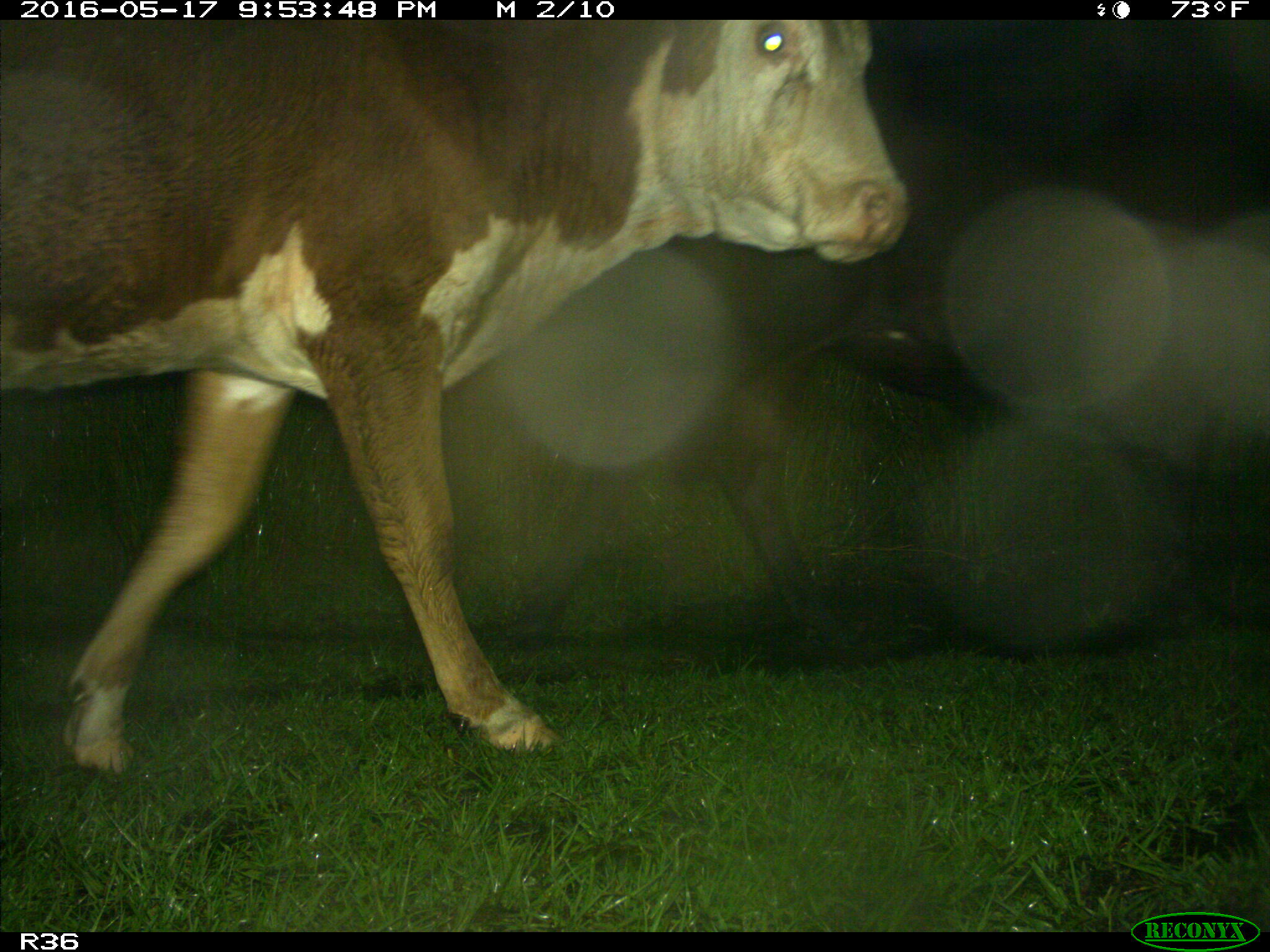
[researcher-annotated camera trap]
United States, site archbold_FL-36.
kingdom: Animalia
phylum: Chordata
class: Mammalia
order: Artiodactyla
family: Bovidae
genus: Bos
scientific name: Bos taurus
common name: domestic cow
Bos taurus (domestic cow).